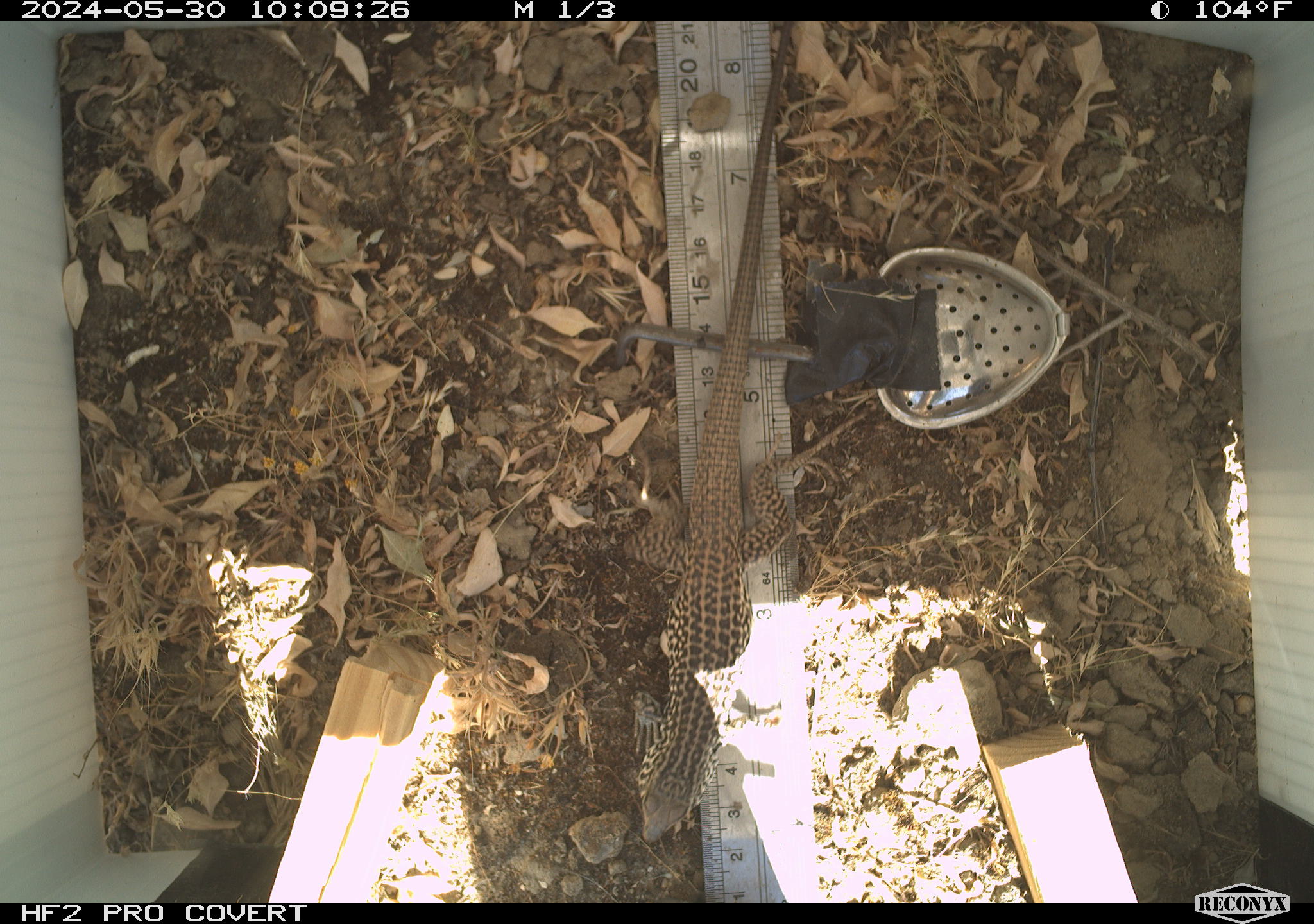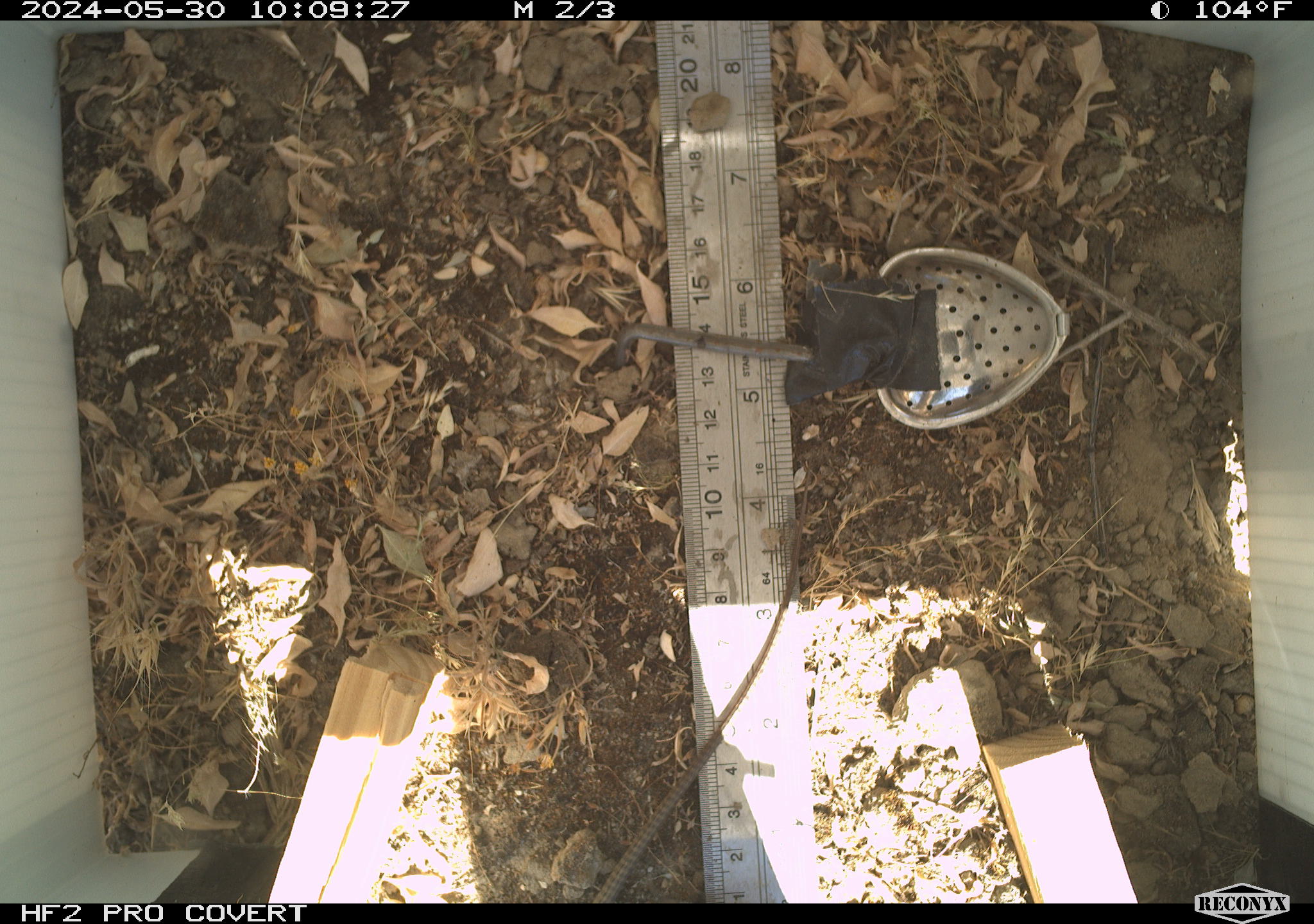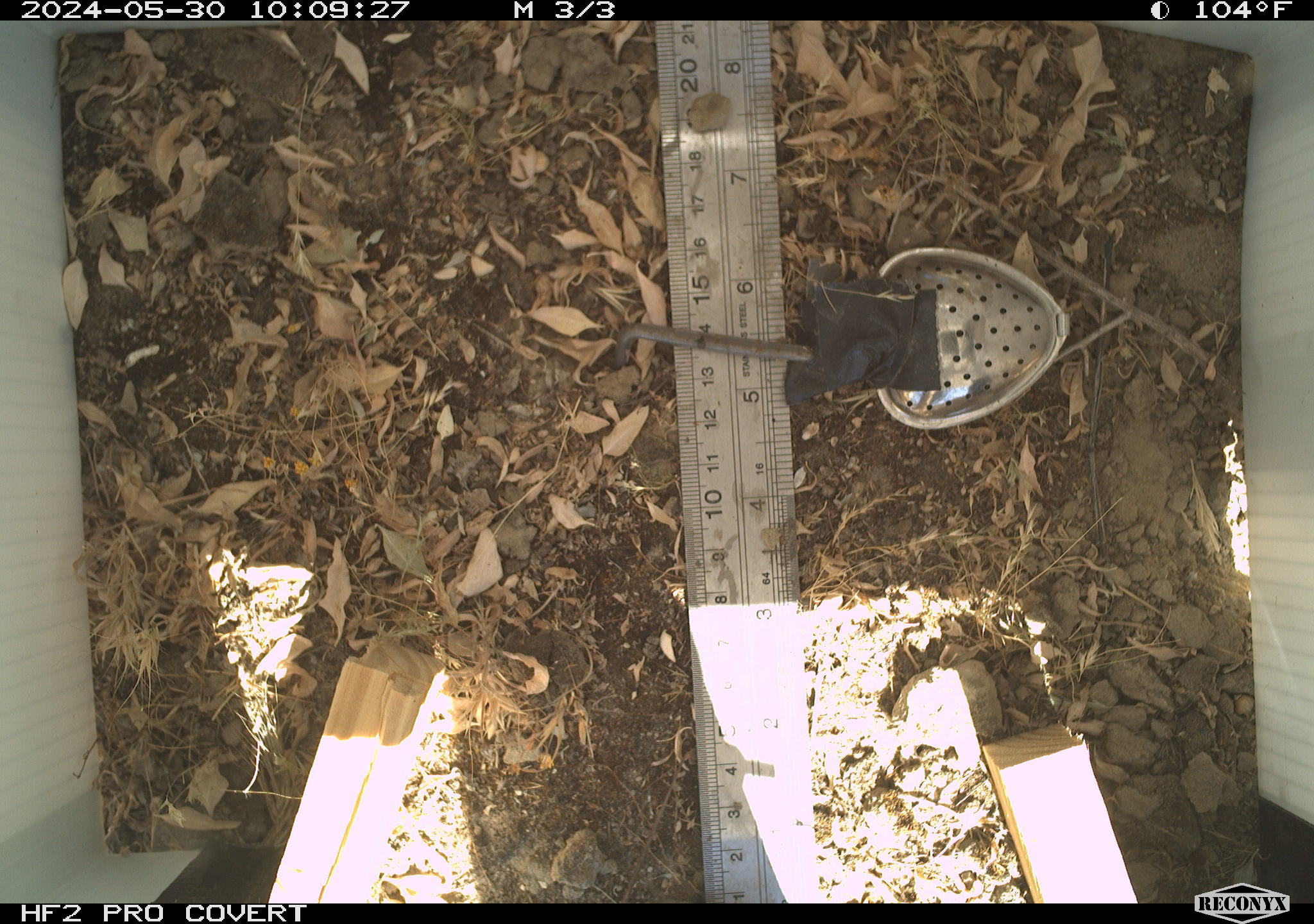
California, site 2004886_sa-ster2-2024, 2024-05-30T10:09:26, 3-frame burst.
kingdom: Animalia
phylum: Chordata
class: Reptilia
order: Squamata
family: Teiidae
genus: Aspidoscelis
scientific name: Aspidoscelis tigris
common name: western whiptail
Western whiptail (Aspidoscelis tigris).